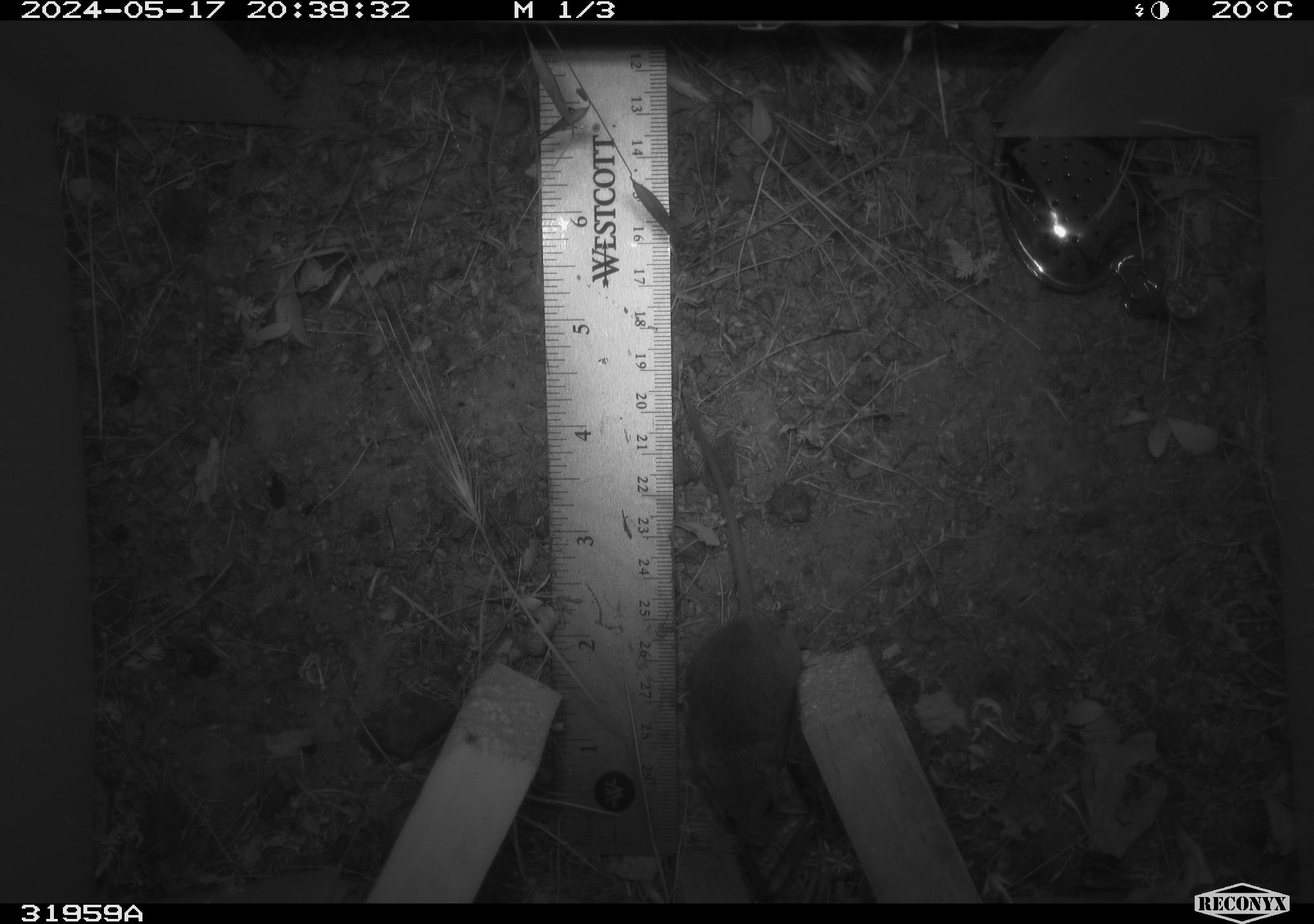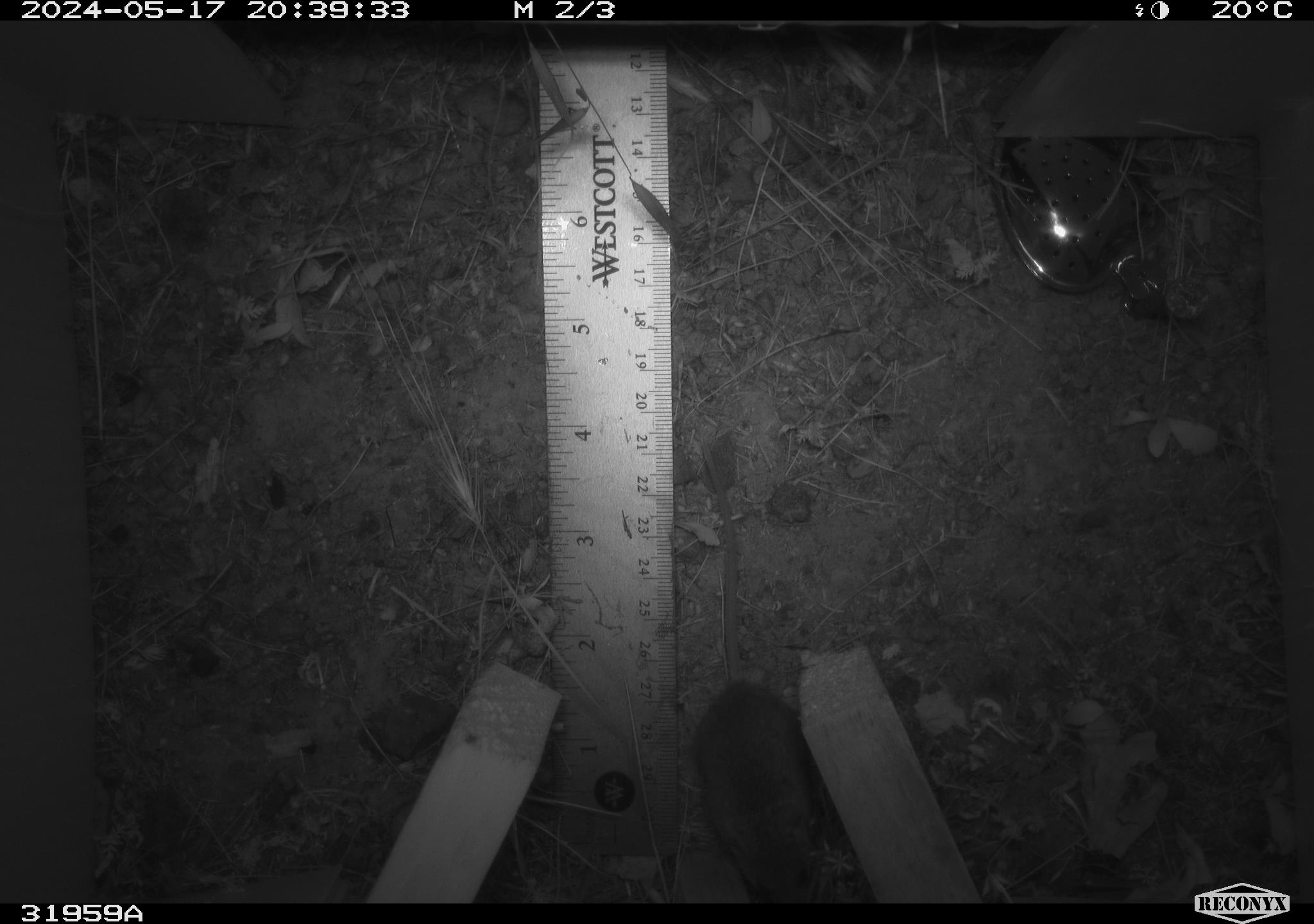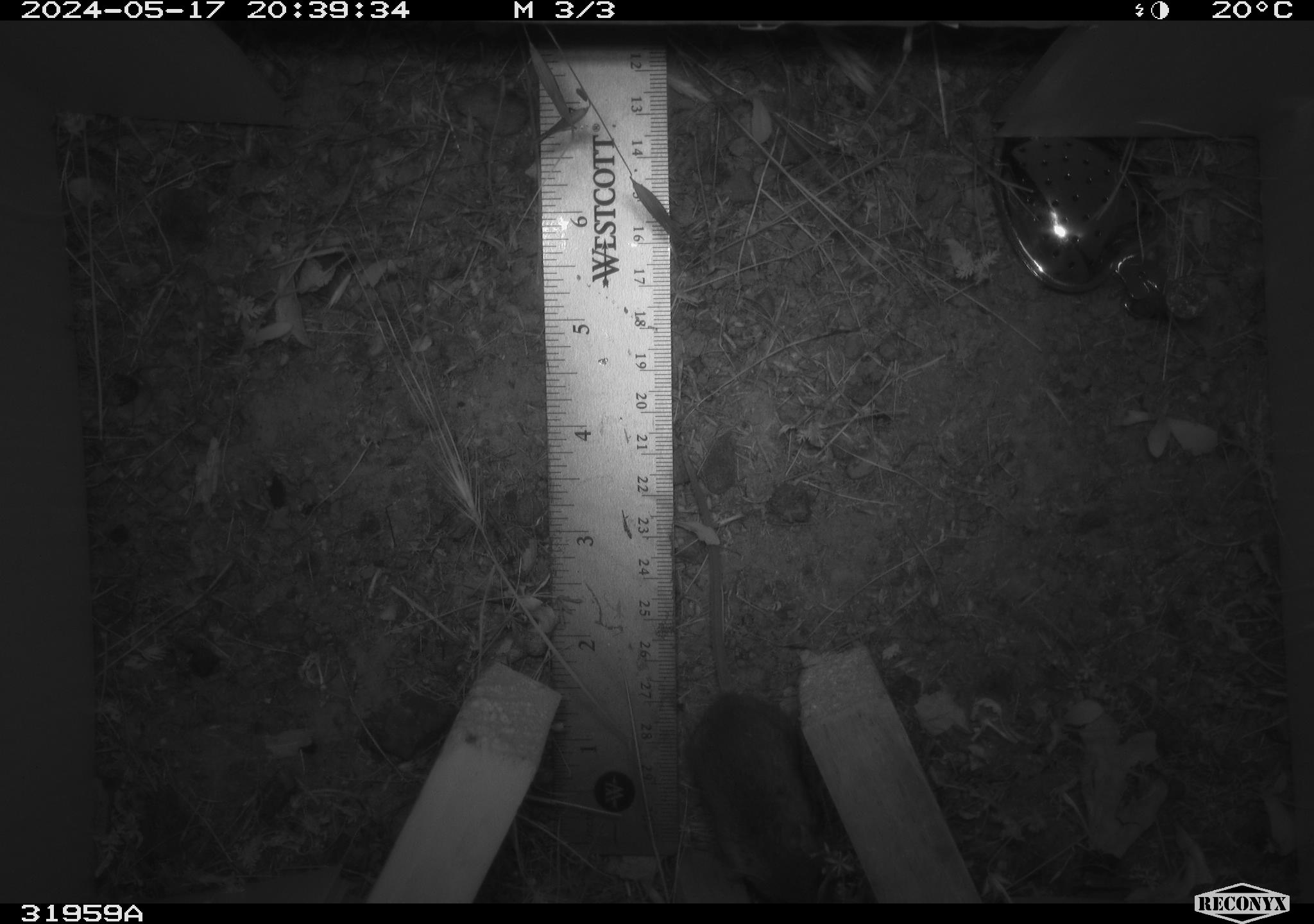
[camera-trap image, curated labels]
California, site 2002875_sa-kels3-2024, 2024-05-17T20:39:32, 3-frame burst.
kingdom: Animalia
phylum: Chordata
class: Mammalia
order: Rodentia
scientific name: Rodentia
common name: rodent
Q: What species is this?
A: Rodent (Rodentia).